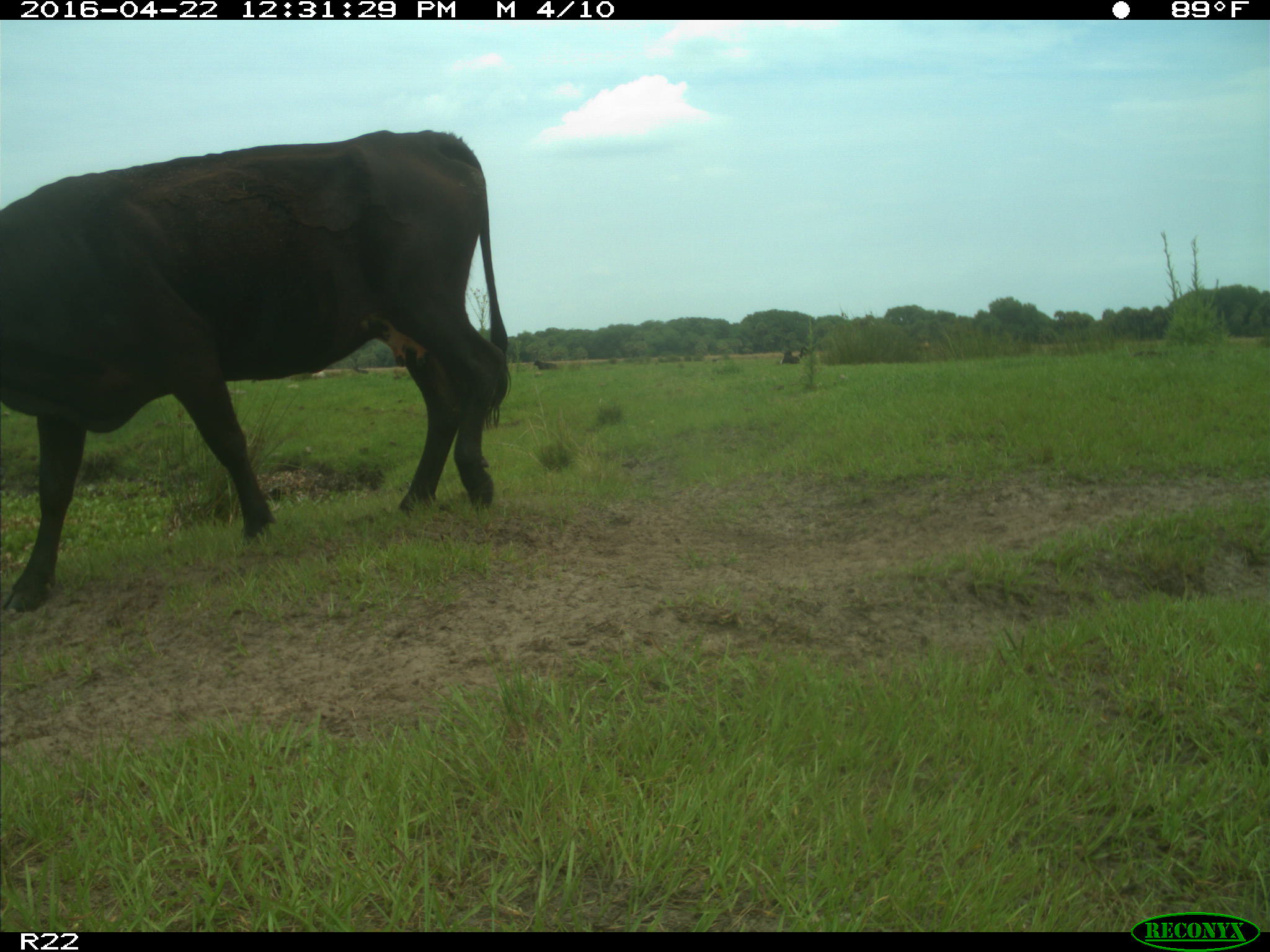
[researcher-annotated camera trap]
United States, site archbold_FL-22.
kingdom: Animalia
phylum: Chordata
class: Mammalia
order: Artiodactyla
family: Bovidae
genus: Bos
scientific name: Bos taurus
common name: domestic cow